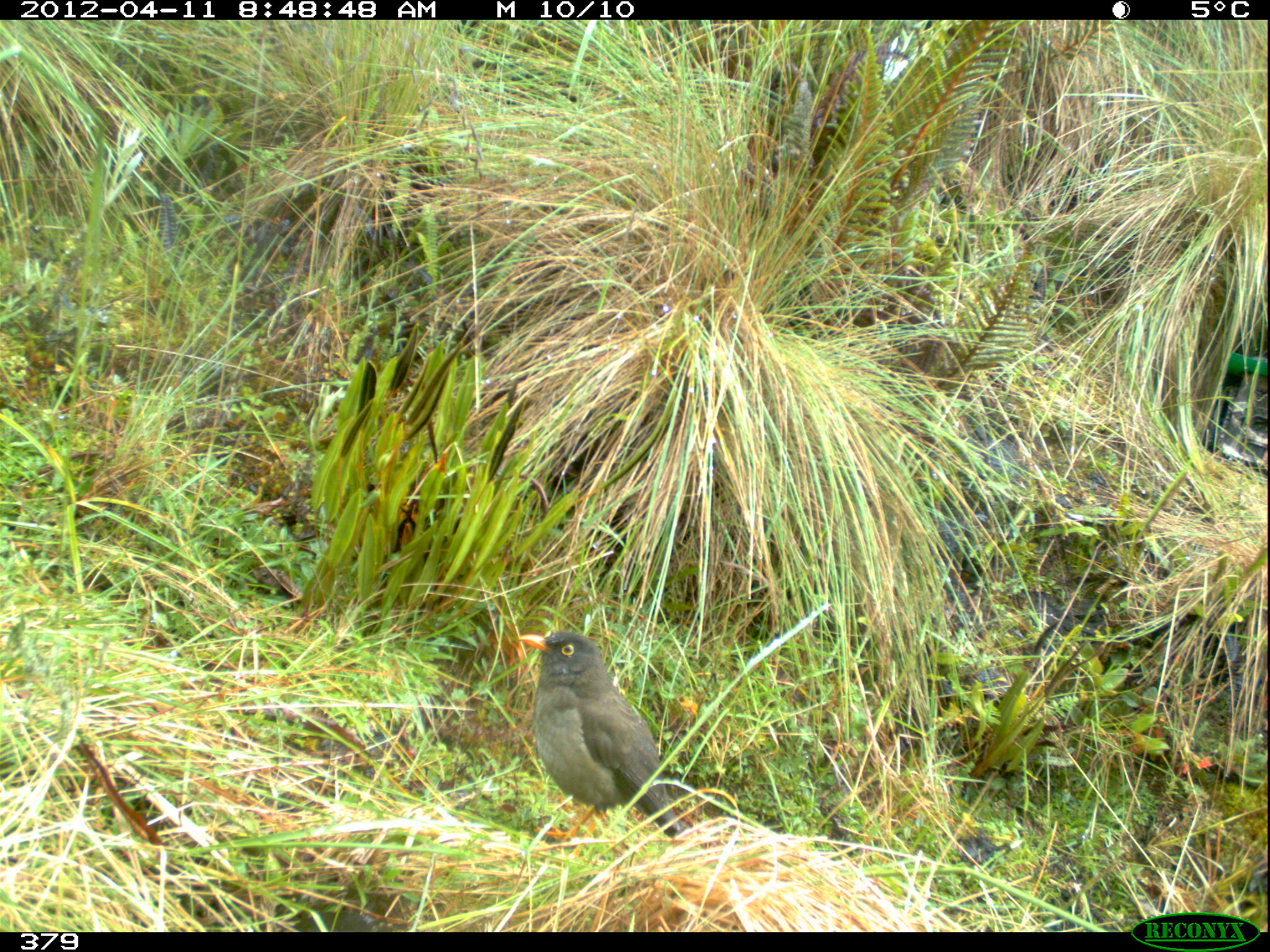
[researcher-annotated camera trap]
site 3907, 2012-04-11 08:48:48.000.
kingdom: Animalia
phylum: Chordata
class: Aves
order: Passeriformes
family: Turdidae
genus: Turdus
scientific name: Turdus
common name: true thrushes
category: turdus sp